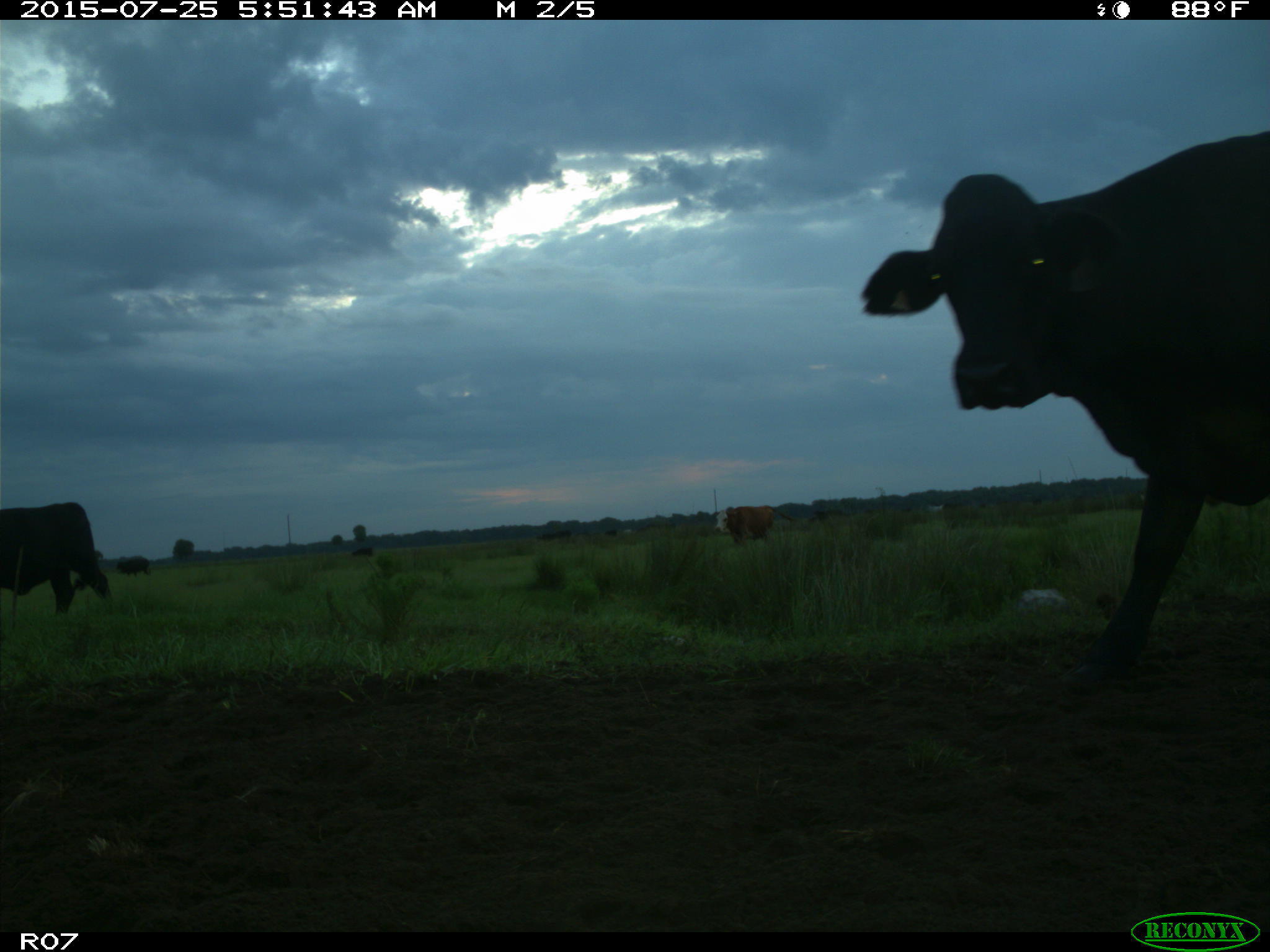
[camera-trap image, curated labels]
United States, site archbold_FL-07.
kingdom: Animalia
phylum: Chordata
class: Mammalia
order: Artiodactyla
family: Bovidae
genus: Bos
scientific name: Bos taurus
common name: domestic cow